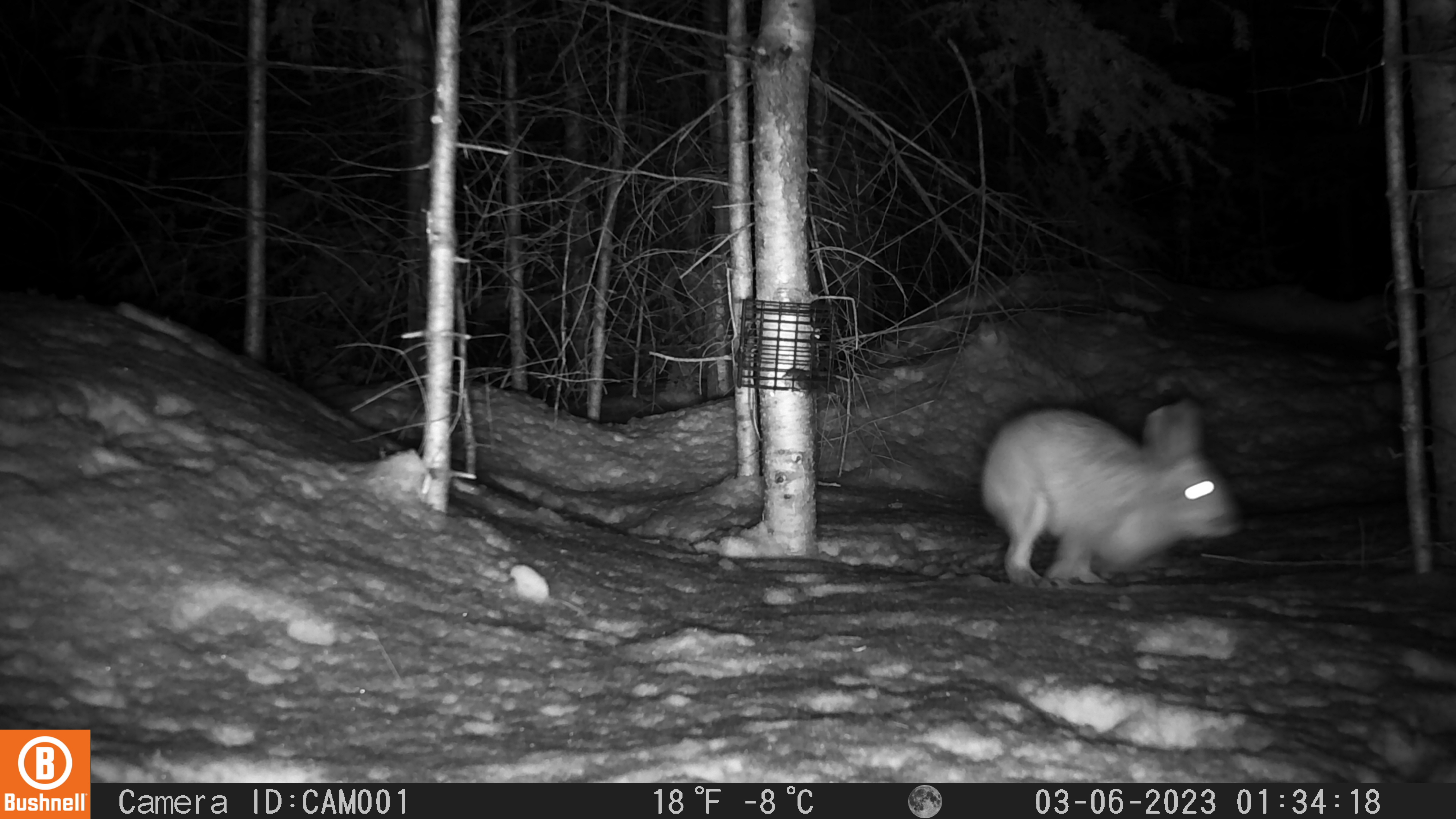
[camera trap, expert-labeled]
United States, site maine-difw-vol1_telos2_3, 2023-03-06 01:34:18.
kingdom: Animalia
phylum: Chordata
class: Mammalia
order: Lagomorpha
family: Leporidae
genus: Lepus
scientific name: Lepus americanus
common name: snowshoe hare